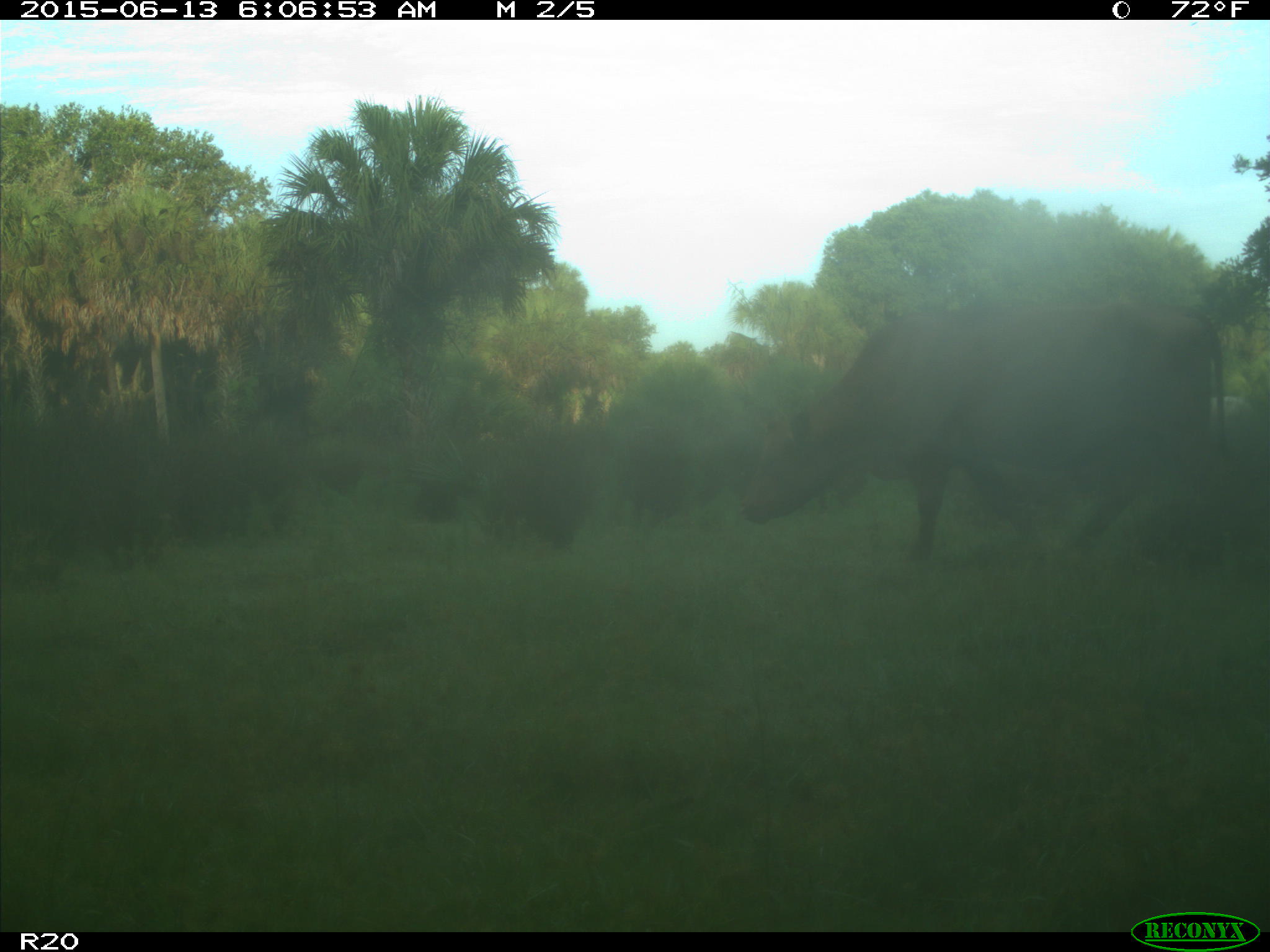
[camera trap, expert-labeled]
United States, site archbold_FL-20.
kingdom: Animalia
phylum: Chordata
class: Mammalia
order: Artiodactyla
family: Bovidae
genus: Bos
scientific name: Bos taurus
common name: domestic cow